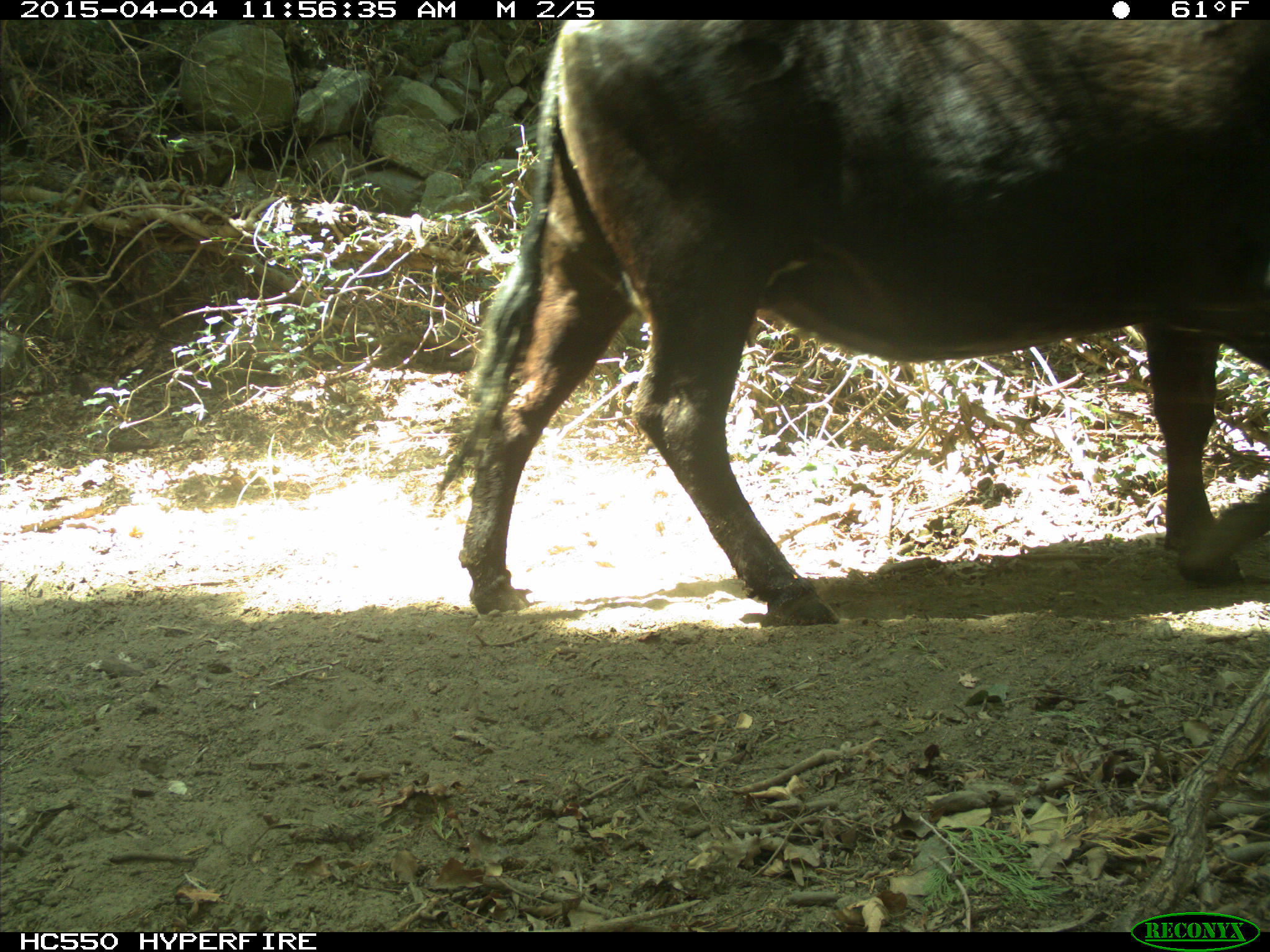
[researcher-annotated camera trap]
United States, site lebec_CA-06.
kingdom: Animalia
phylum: Chordata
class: Mammalia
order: Artiodactyla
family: Bovidae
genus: Bos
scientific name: Bos taurus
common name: domestic cow